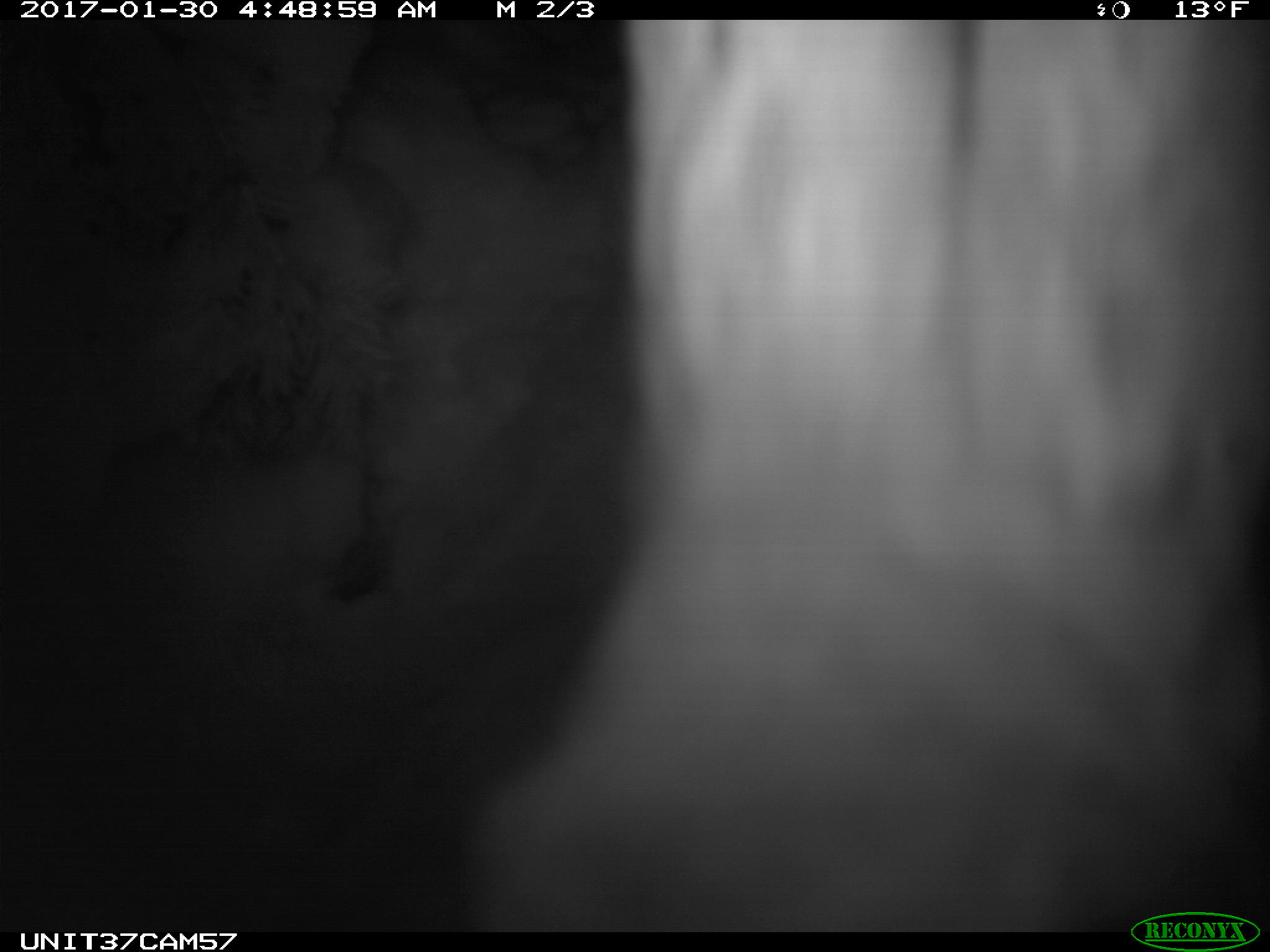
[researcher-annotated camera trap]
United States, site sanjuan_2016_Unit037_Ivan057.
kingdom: Animalia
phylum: Chordata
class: Mammalia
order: Lagomorpha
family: Leporidae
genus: Lepus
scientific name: Lepus americanus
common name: snowshoe hare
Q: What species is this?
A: Lepus americanus (snowshoe hare).